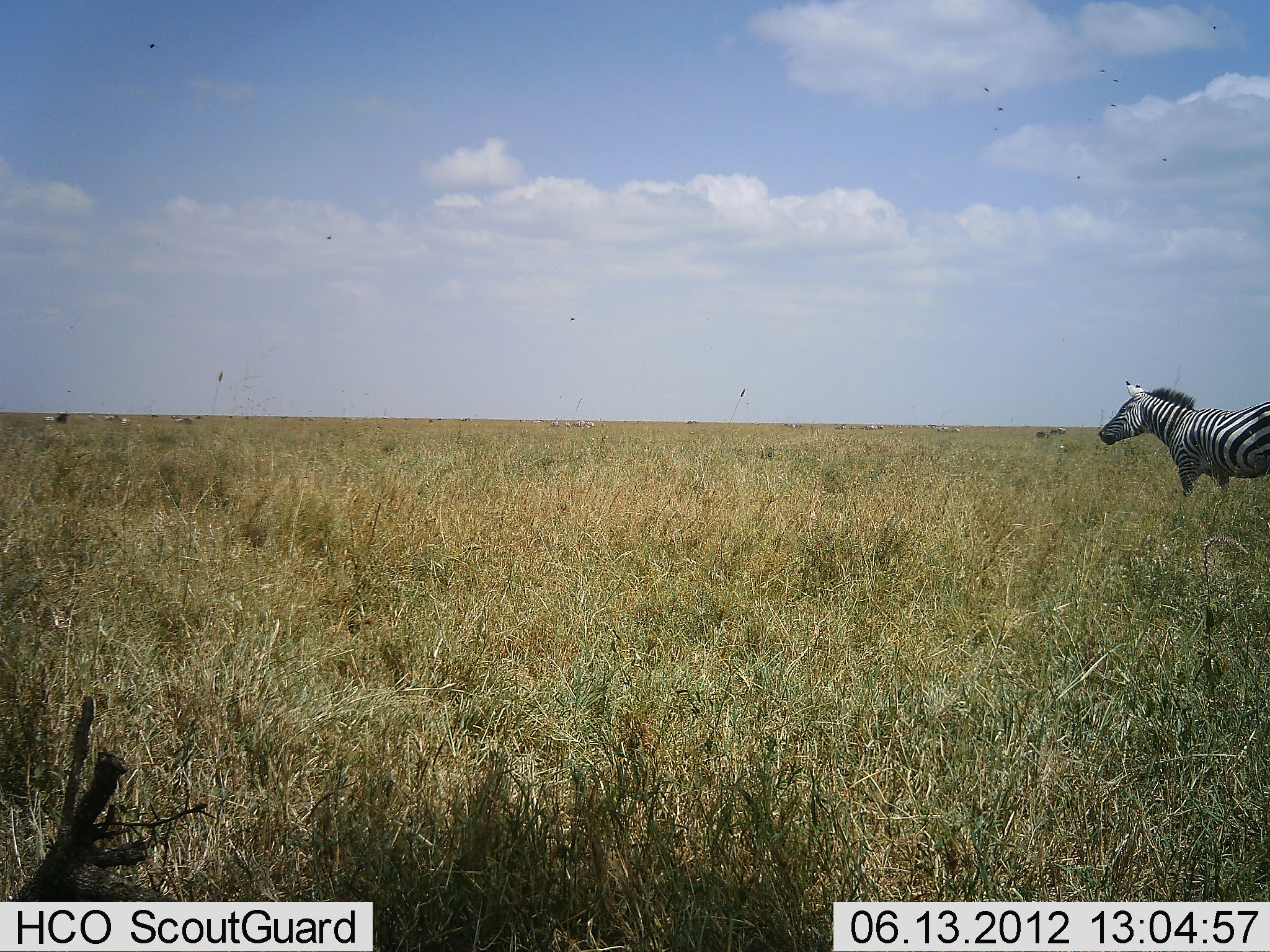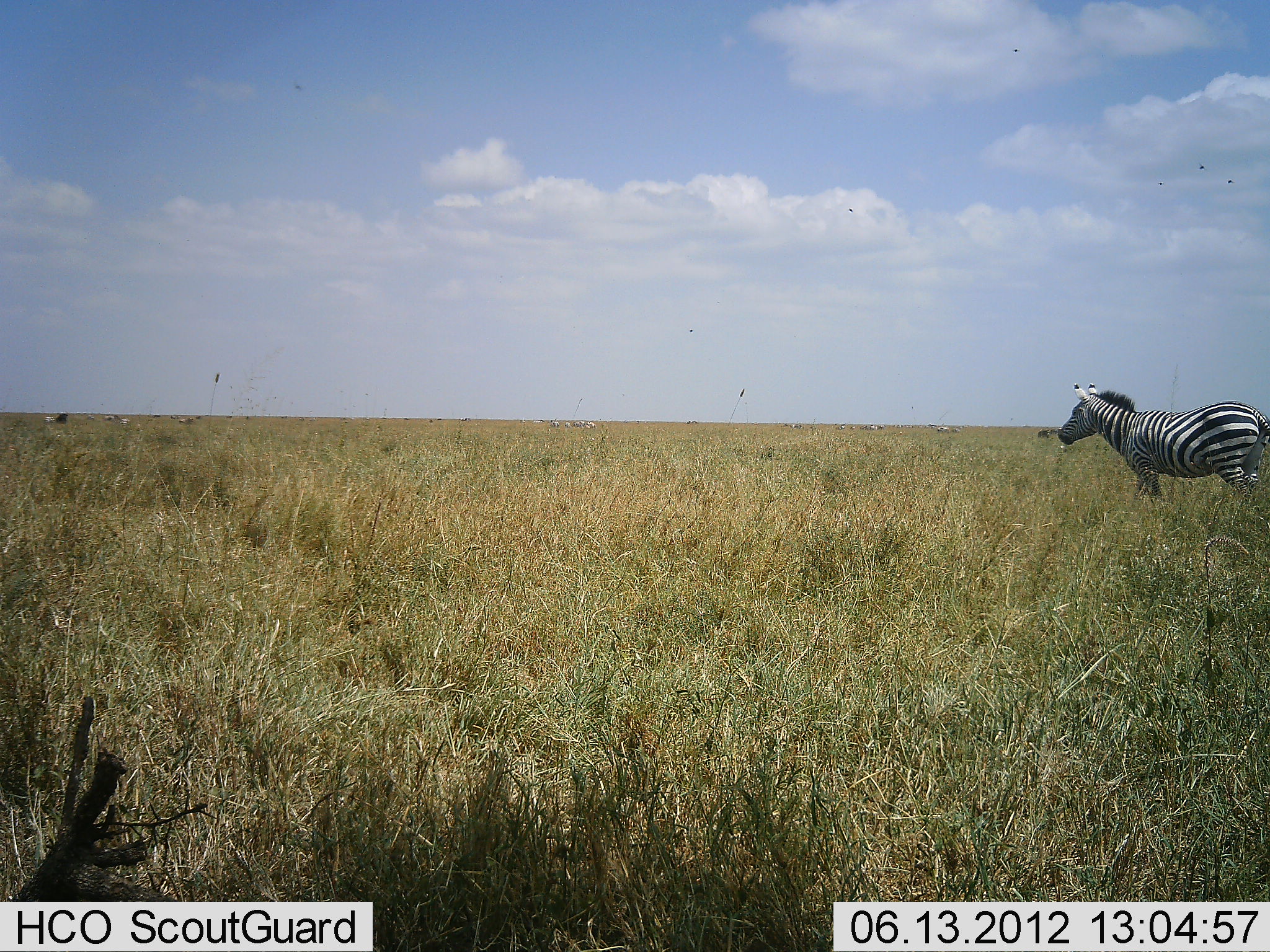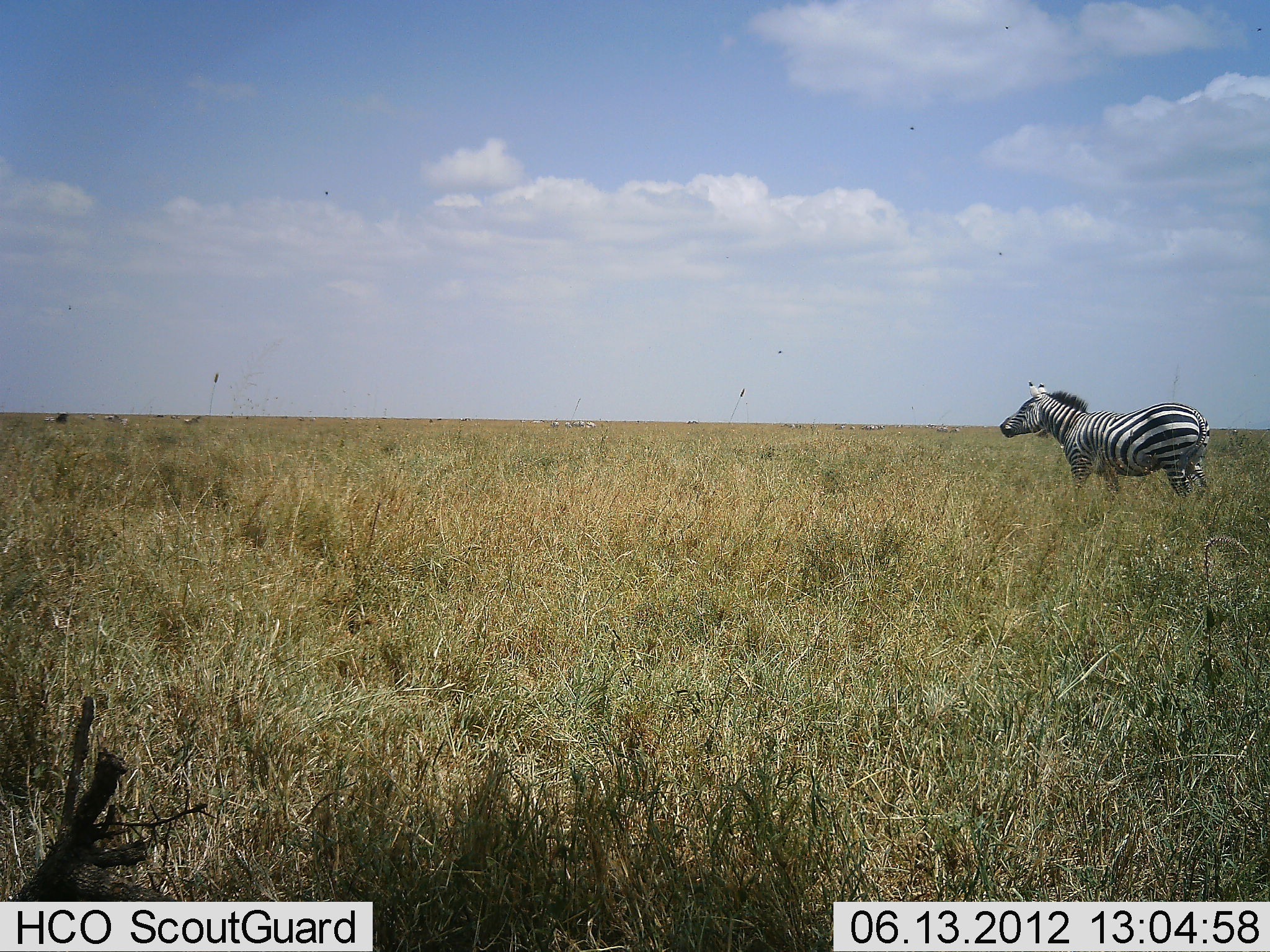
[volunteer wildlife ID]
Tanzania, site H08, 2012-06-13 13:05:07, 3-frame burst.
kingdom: Animalia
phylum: Chordata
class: Mammalia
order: Perissodactyla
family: Equidae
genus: Equus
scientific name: Equus quagga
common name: plains zebra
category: zebra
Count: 1.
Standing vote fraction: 0%.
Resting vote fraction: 0%.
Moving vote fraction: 100%.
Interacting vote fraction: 0%.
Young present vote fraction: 0%.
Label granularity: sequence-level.